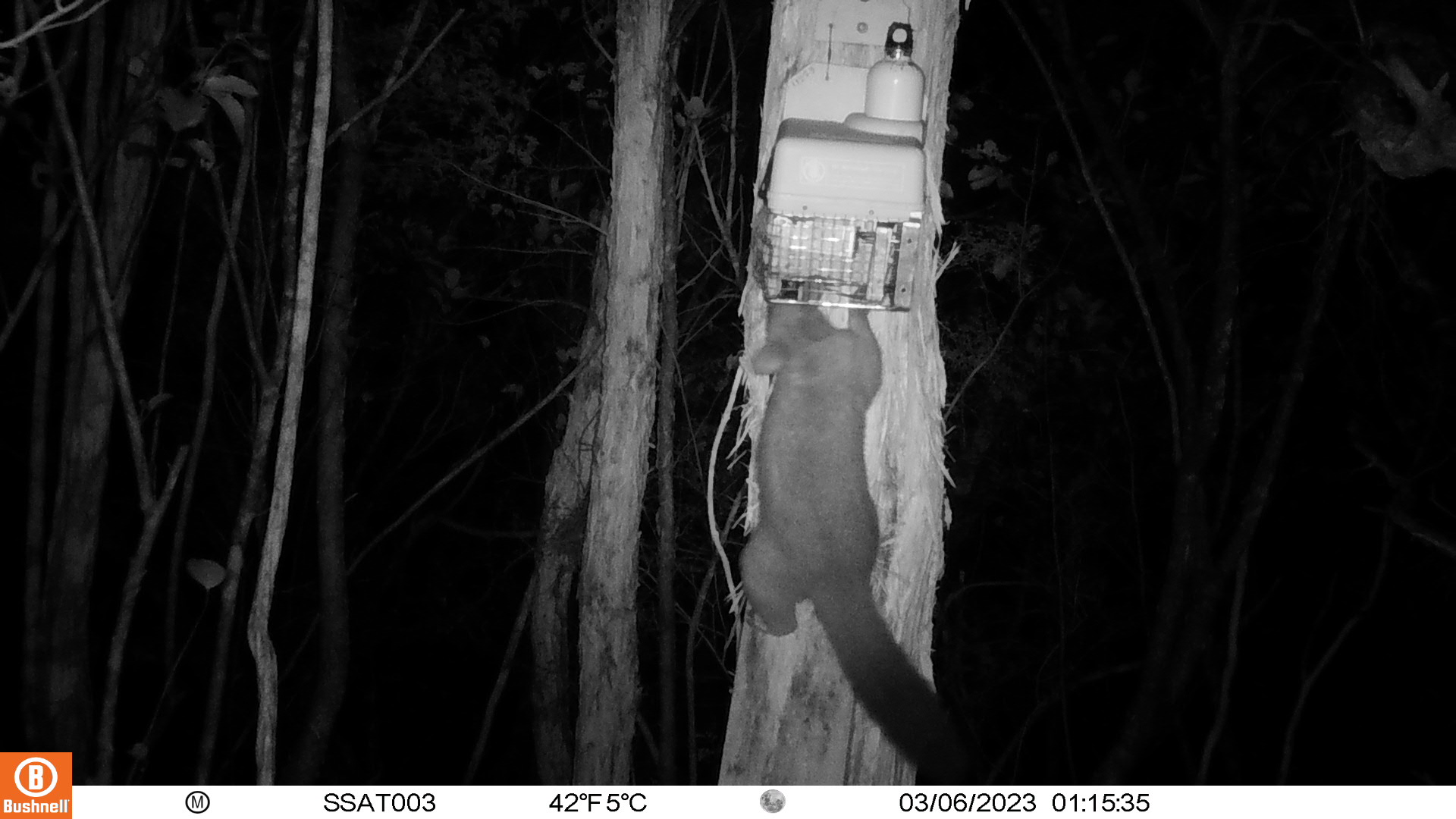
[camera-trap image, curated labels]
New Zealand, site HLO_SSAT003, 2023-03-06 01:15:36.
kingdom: Animalia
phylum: Chordata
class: Mammalia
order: Diprotodontia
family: Phalangeridae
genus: Trichosurus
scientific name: Trichosurus vulpecula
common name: common brushtail possum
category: possum